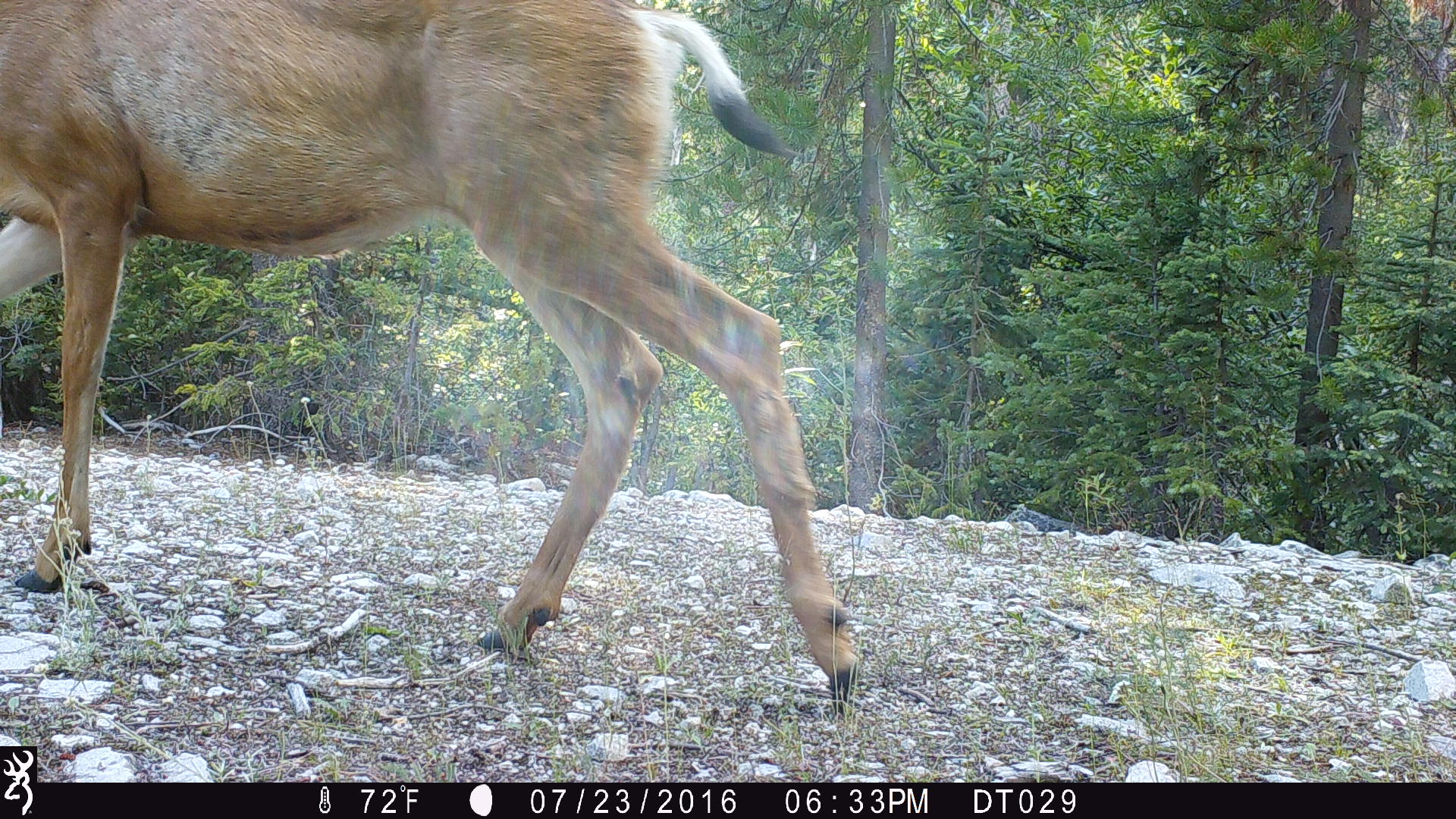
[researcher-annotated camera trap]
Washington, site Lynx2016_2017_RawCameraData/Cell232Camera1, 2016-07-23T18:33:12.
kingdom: Animalia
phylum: Chordata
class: Mammalia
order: Artiodactyla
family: Cervidae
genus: Odocoileus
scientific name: Odocoileus hemionus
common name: mule deer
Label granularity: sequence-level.